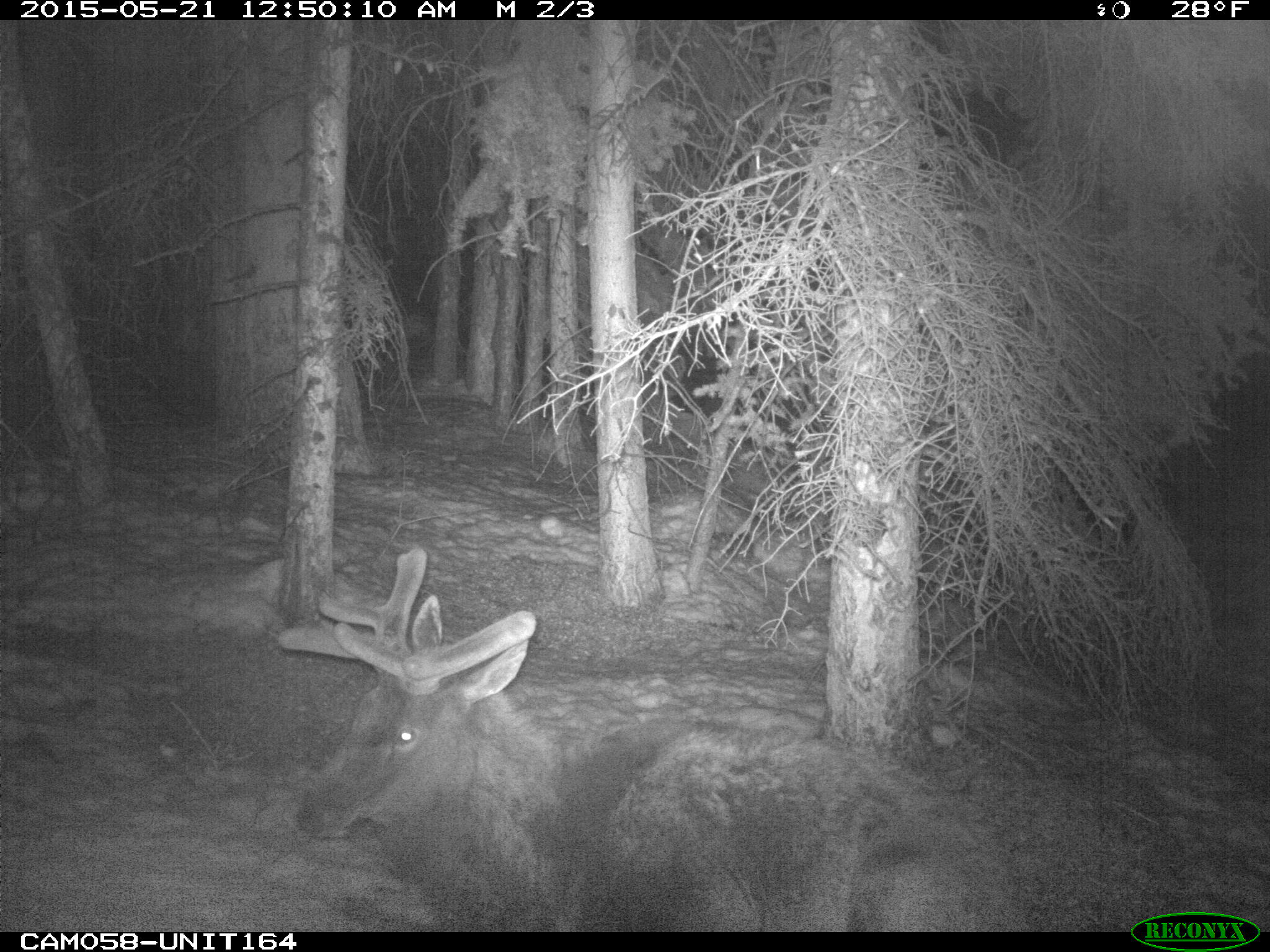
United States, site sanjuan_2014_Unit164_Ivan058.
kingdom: Animalia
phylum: Chordata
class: Mammalia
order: Artiodactyla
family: Cervidae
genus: Cervus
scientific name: Cervus elaphus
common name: red deer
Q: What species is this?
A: Cervus elaphus (red deer).